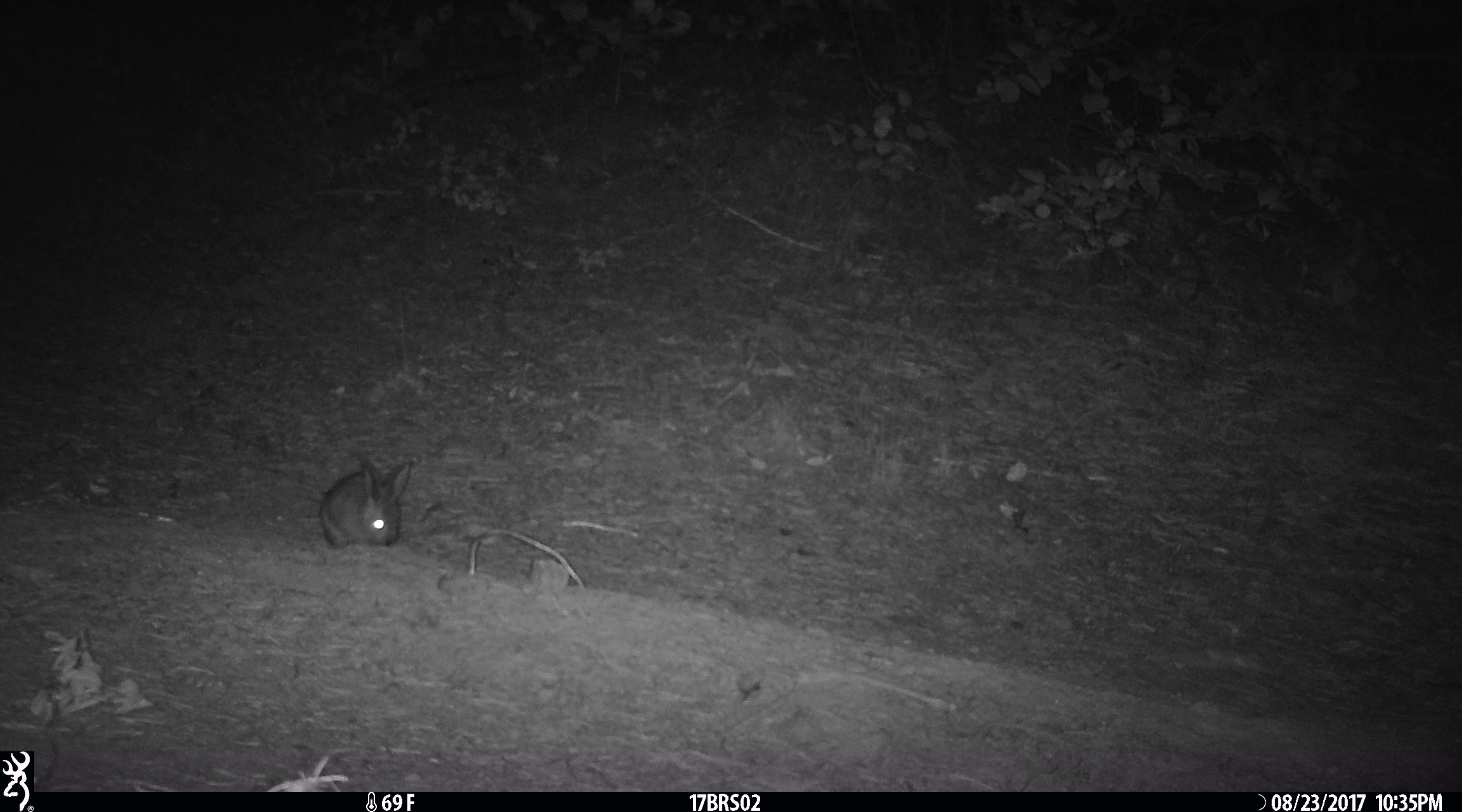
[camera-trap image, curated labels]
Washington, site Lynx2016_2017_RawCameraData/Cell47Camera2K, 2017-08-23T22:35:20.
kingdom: Animalia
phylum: Chordata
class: Mammalia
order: Lagomorpha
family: Leporidae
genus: Lepus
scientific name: Lepus americanus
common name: snowshoe hare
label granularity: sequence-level